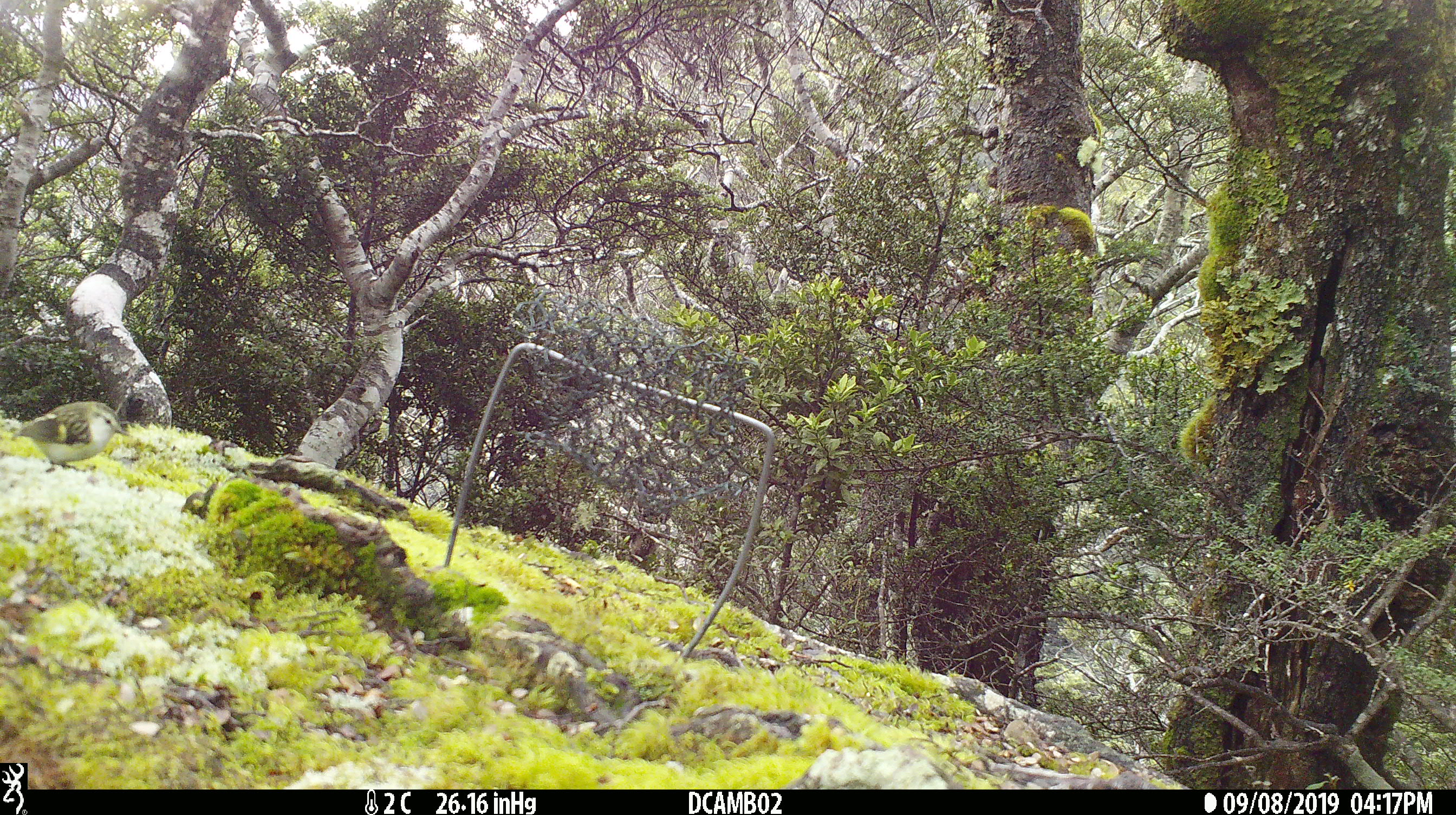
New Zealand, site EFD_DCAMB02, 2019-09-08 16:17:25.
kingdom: Animalia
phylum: Chordata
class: Aves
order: Passeriformes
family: Acanthisittidae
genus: Acanthisitta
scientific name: Acanthisitta chloris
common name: rifleman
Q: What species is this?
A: Rifleman (Acanthisitta chloris).